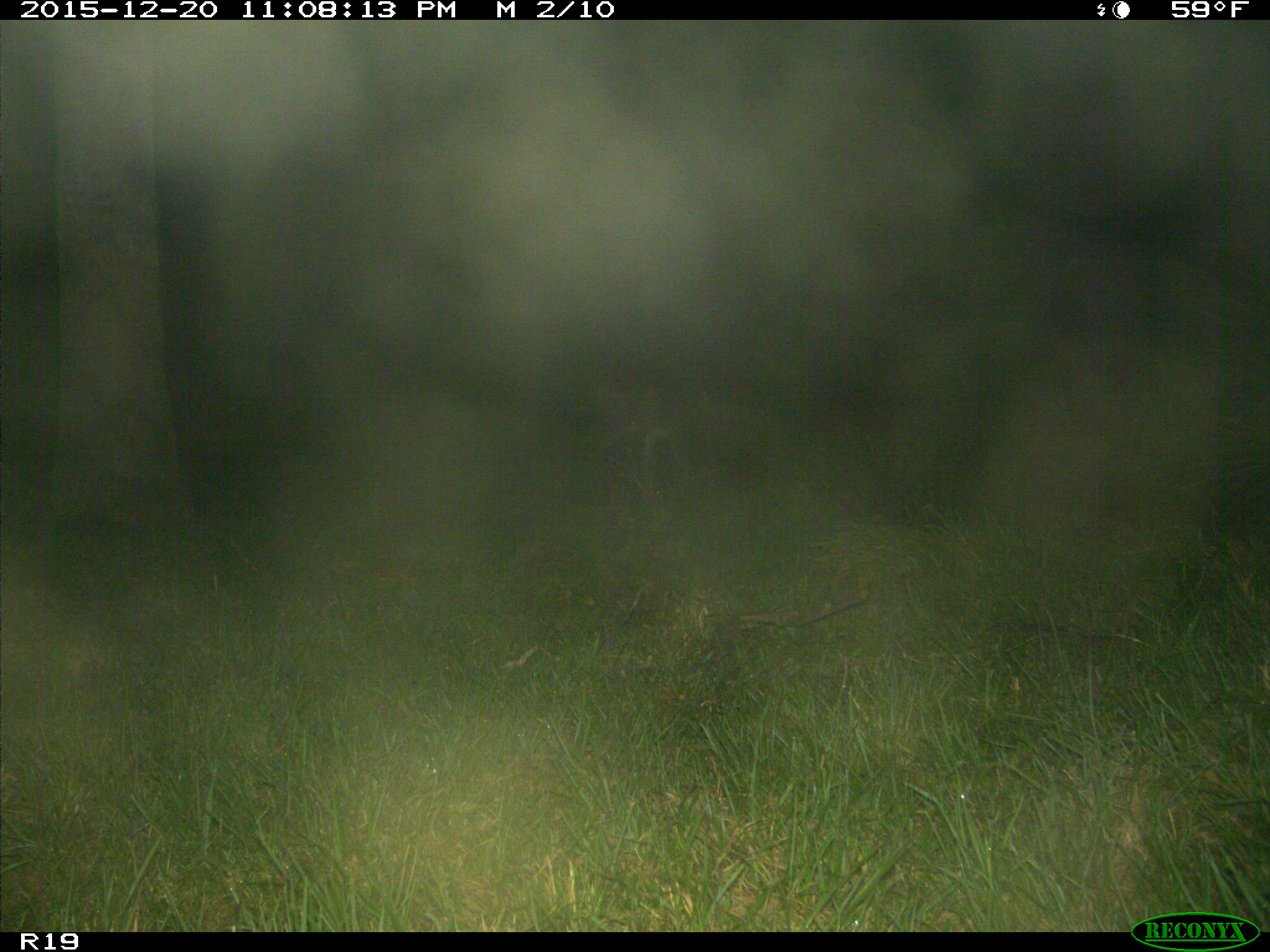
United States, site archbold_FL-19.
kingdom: Animalia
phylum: Chordata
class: Mammalia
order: Artiodactyla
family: Cervidae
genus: Odocoileus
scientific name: Odocoileus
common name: deer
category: unidentified deer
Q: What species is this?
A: Unidentified deer (deer) (Odocoileus).